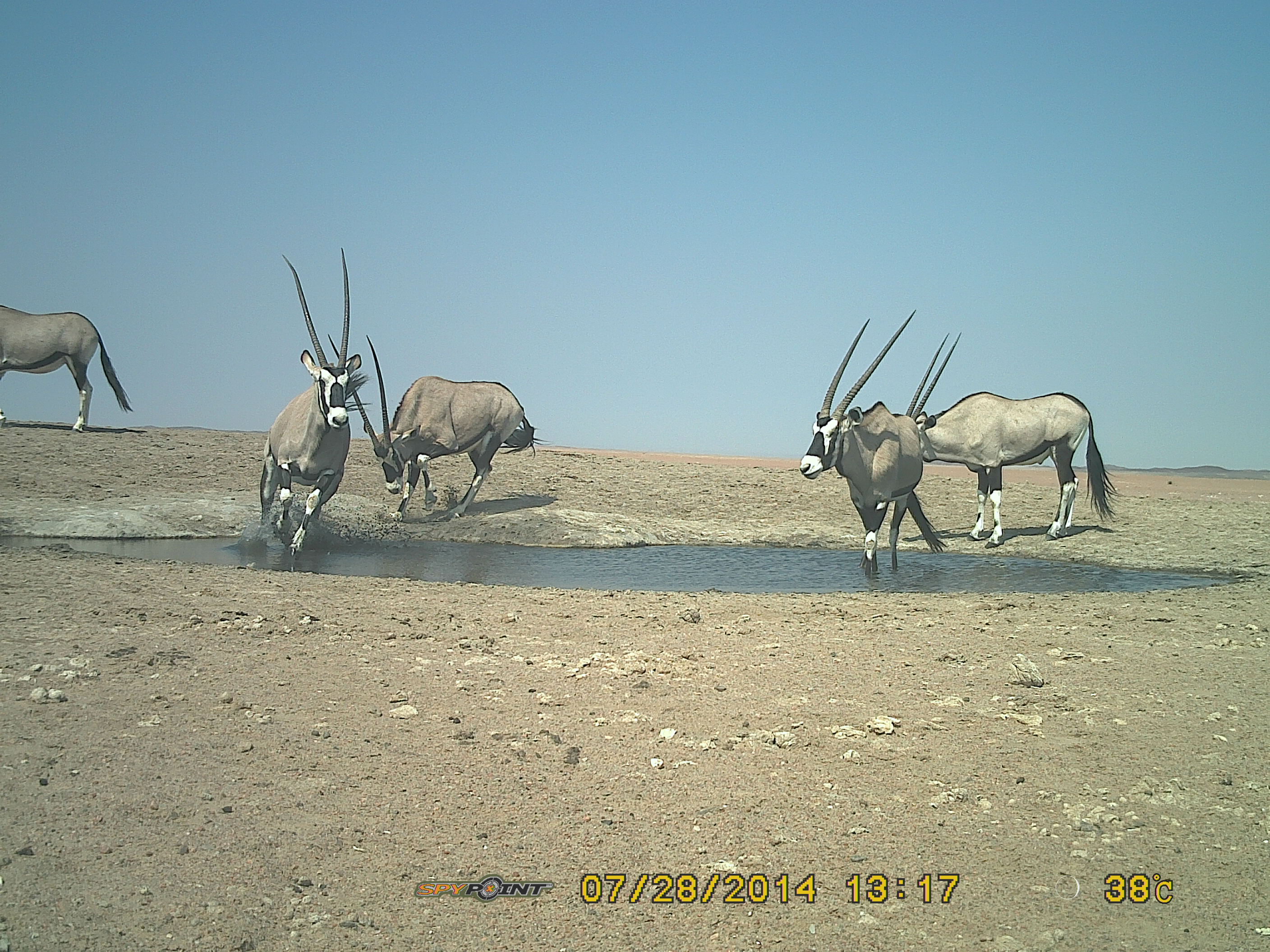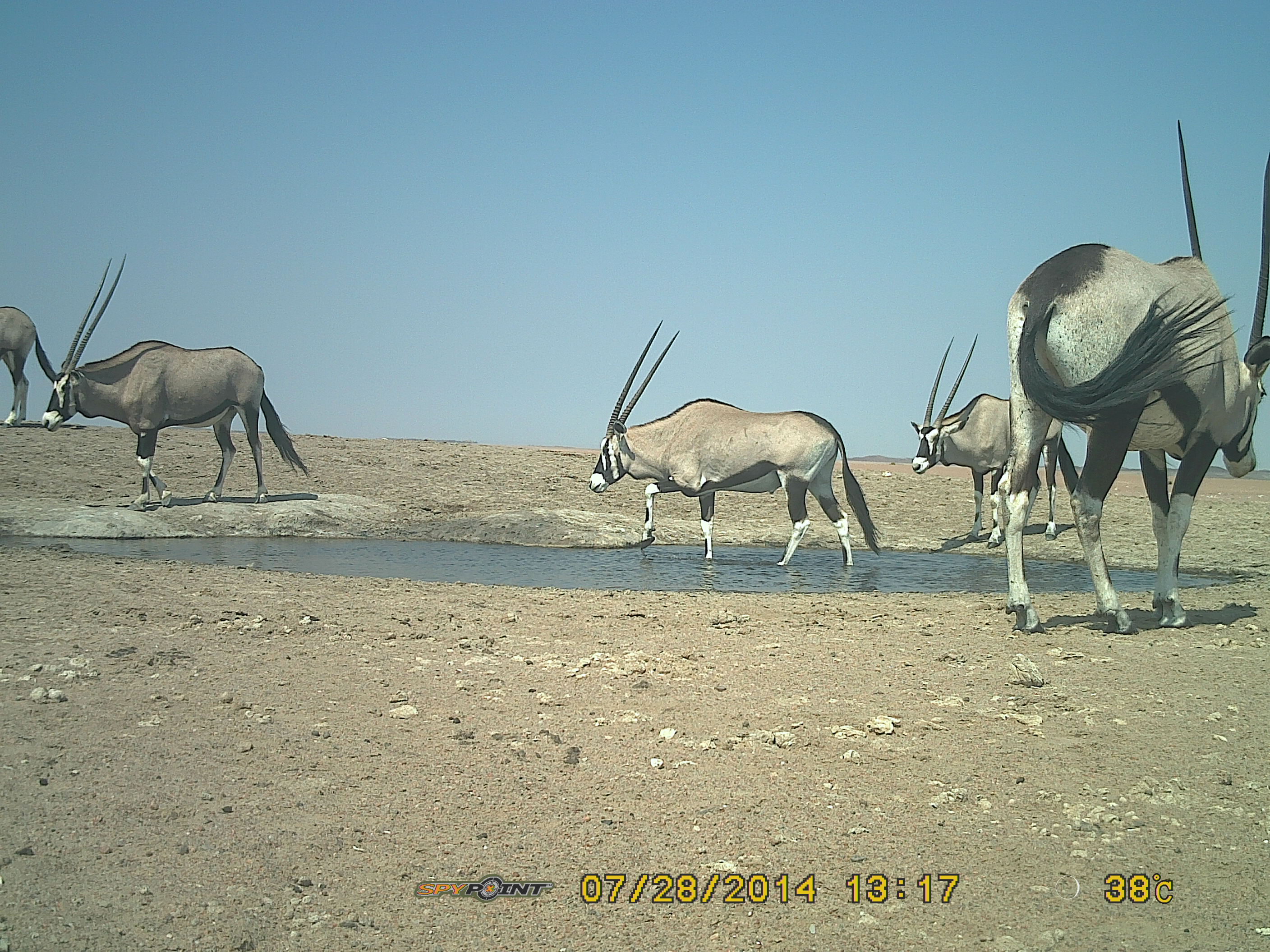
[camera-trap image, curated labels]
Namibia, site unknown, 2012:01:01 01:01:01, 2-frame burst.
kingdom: Animalia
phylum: Chordata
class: Mammalia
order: Artiodactyla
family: Bovidae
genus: Oryx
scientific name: Oryx gazella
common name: gemsbok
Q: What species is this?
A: Oryx gazella (gemsbok).